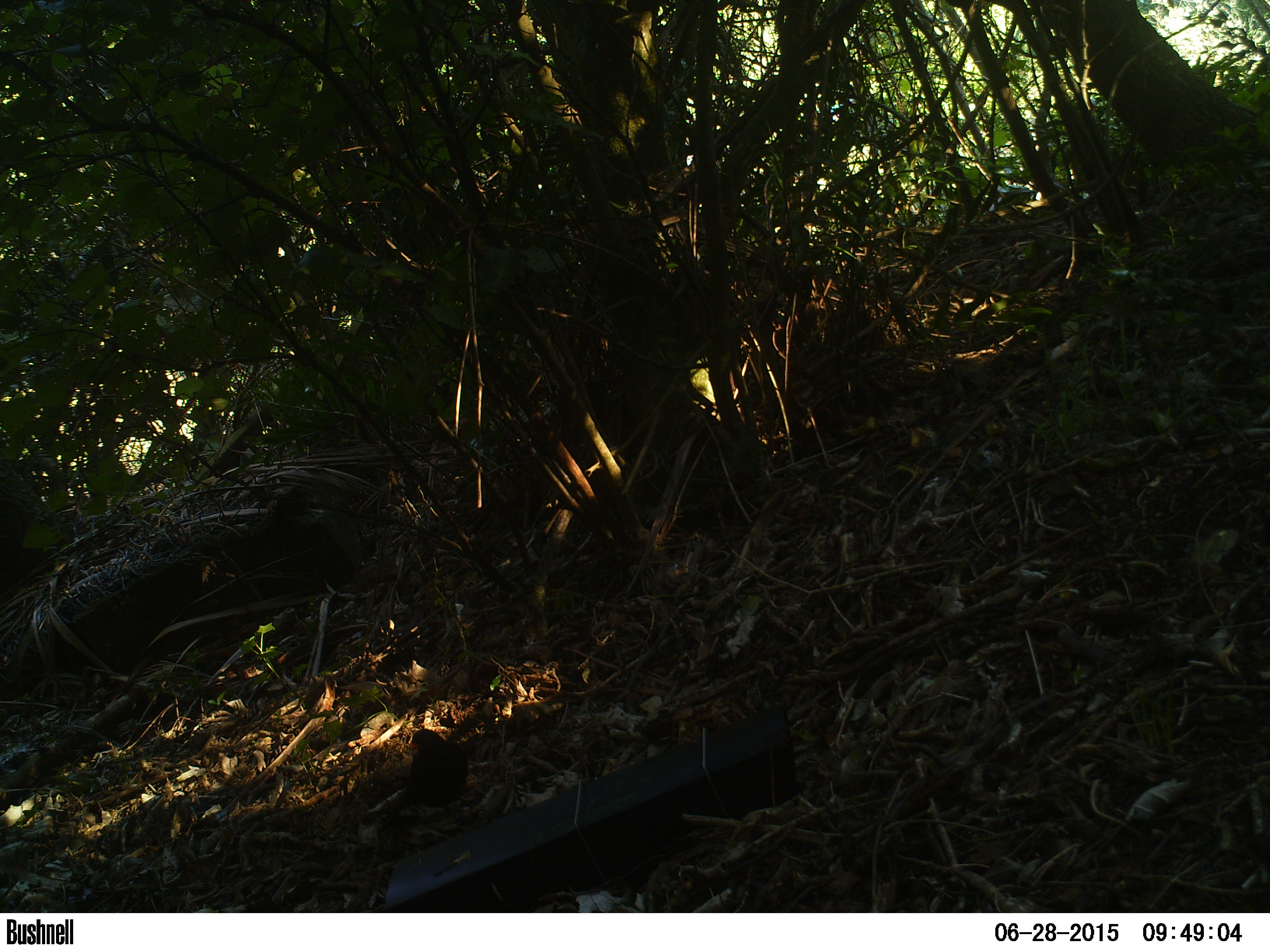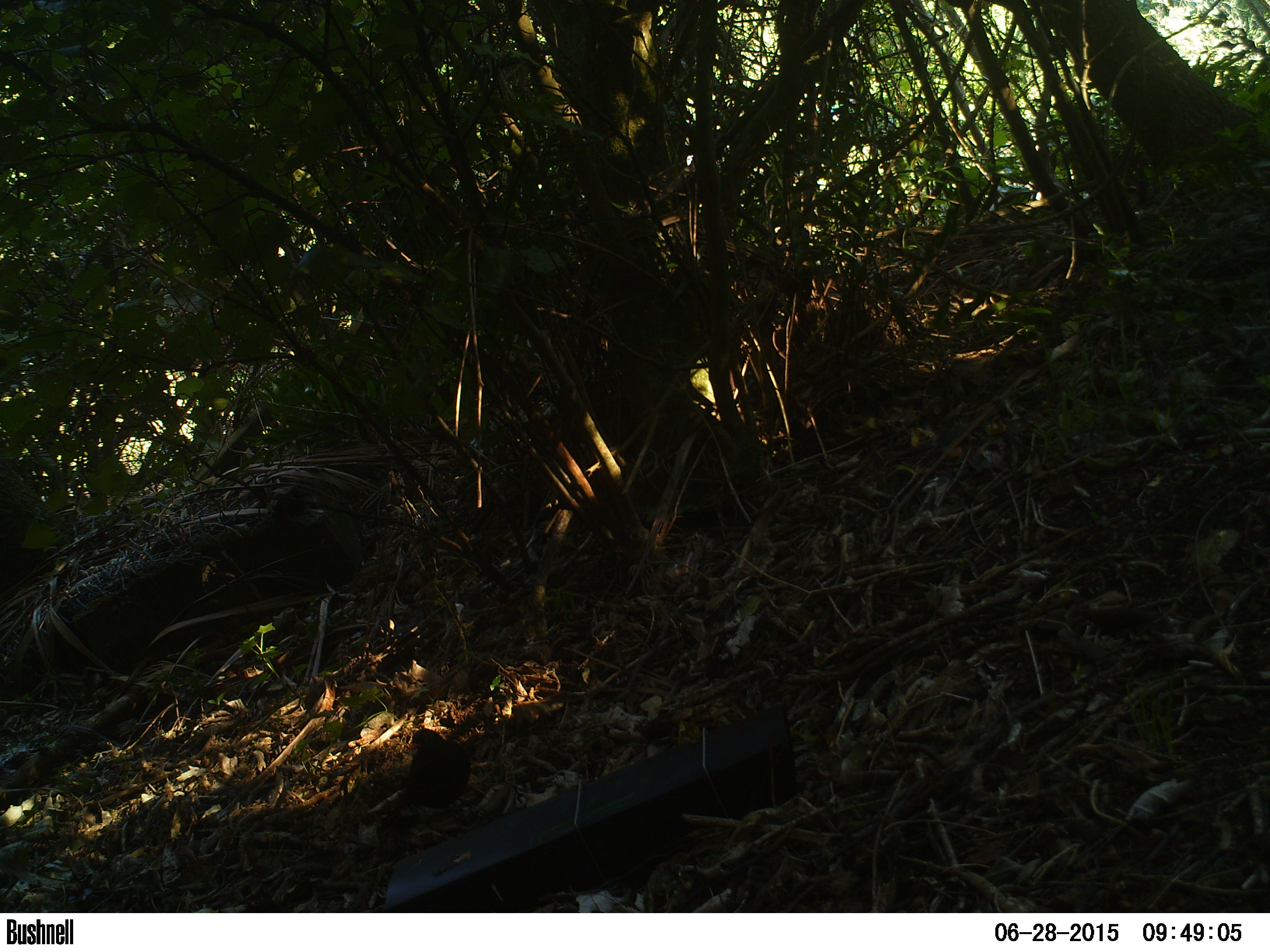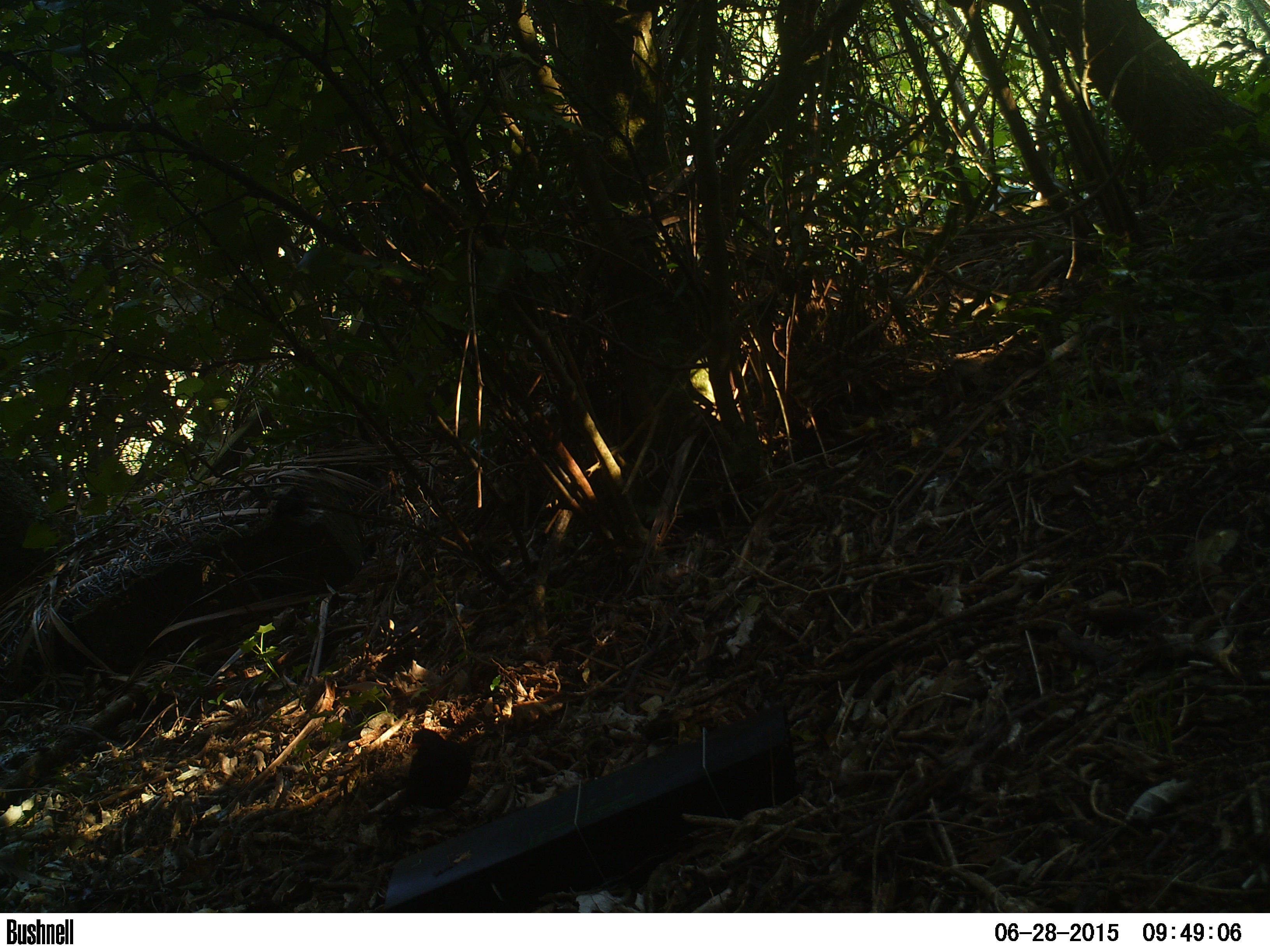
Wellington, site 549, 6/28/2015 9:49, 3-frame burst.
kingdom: Animalia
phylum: Chordata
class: Aves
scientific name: Aves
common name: bird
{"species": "bird (Aves)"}